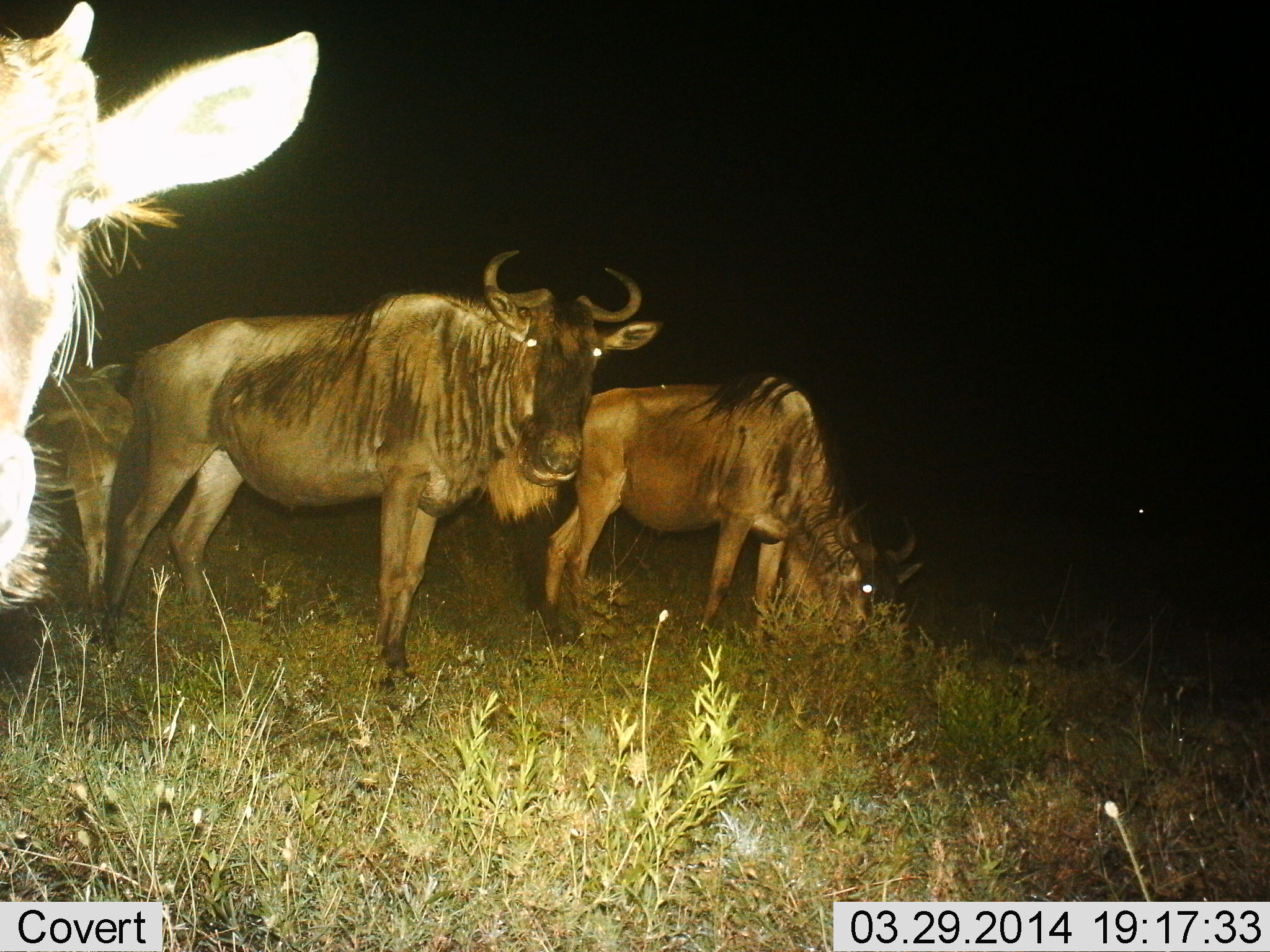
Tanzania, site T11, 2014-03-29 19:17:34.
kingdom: Animalia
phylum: Chordata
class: Mammalia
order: Artiodactyla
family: Bovidae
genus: Connochaetes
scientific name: Connochaetes taurinus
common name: blue wildebeest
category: wildebeest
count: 4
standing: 90%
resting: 0%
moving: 0%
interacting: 0%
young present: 10%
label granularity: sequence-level